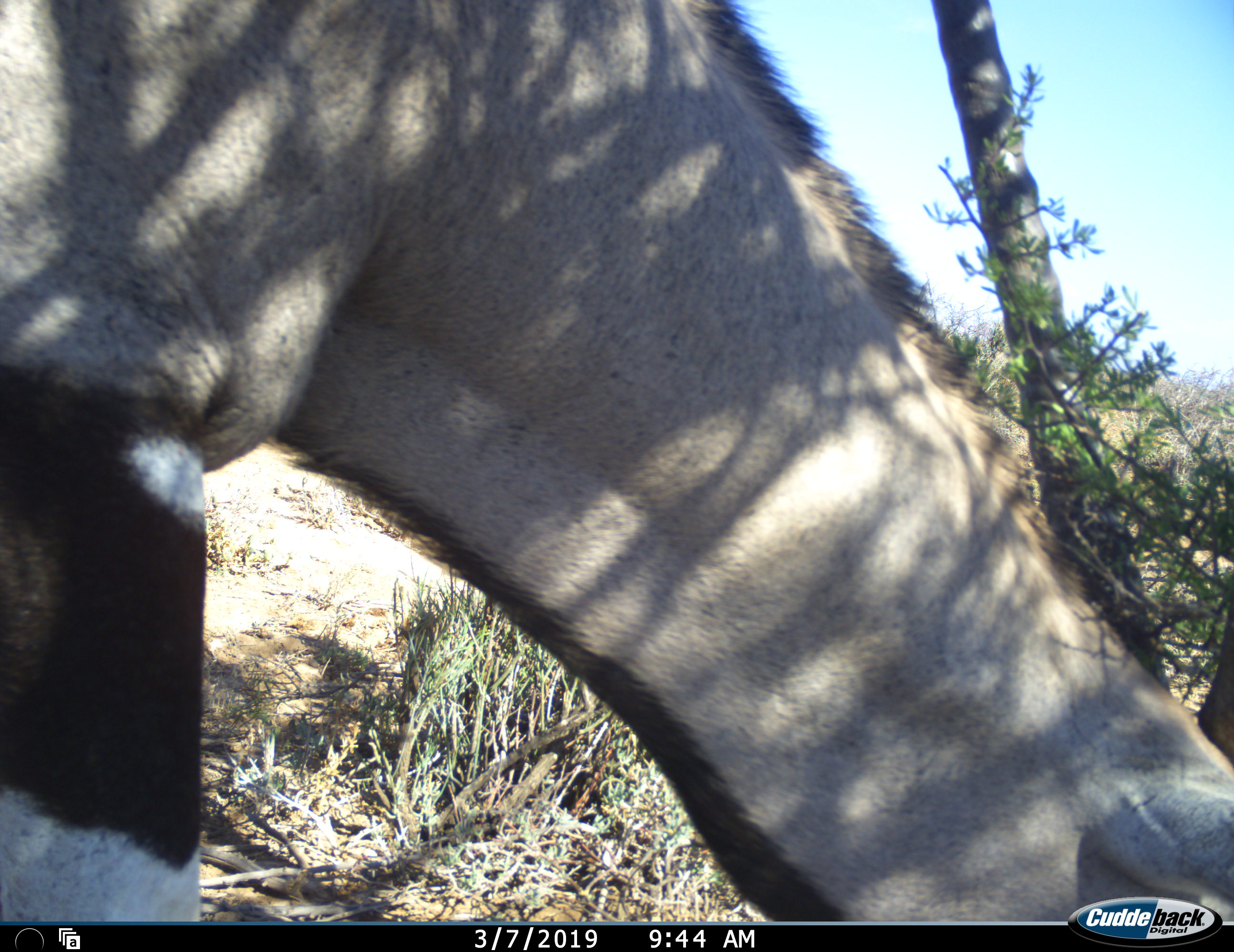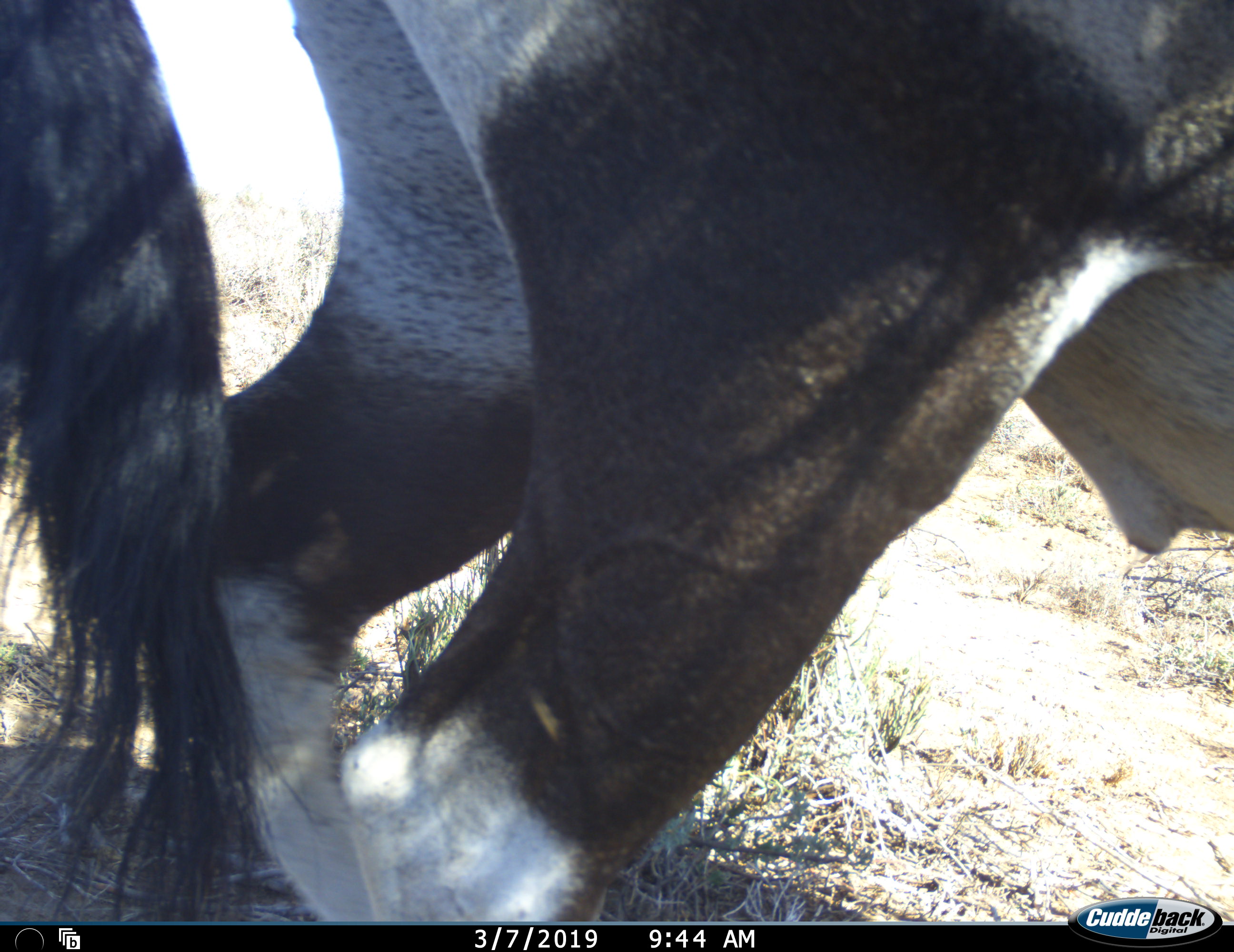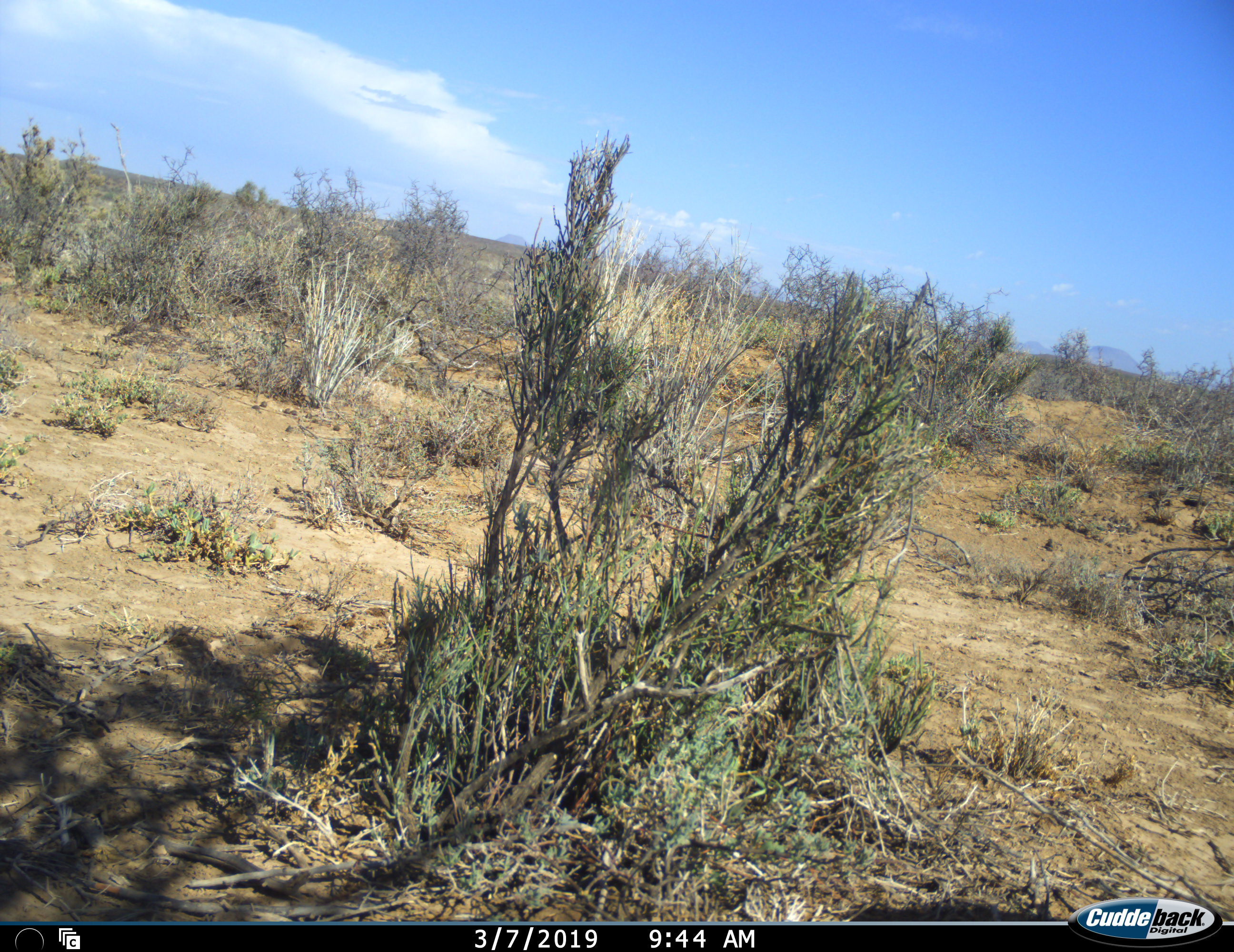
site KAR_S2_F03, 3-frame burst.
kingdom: Animalia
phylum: Chordata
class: Mammalia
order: Artiodactyla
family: Bovidae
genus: Oryx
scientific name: Oryx gazella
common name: gemsbok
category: oryx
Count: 1.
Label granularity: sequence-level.